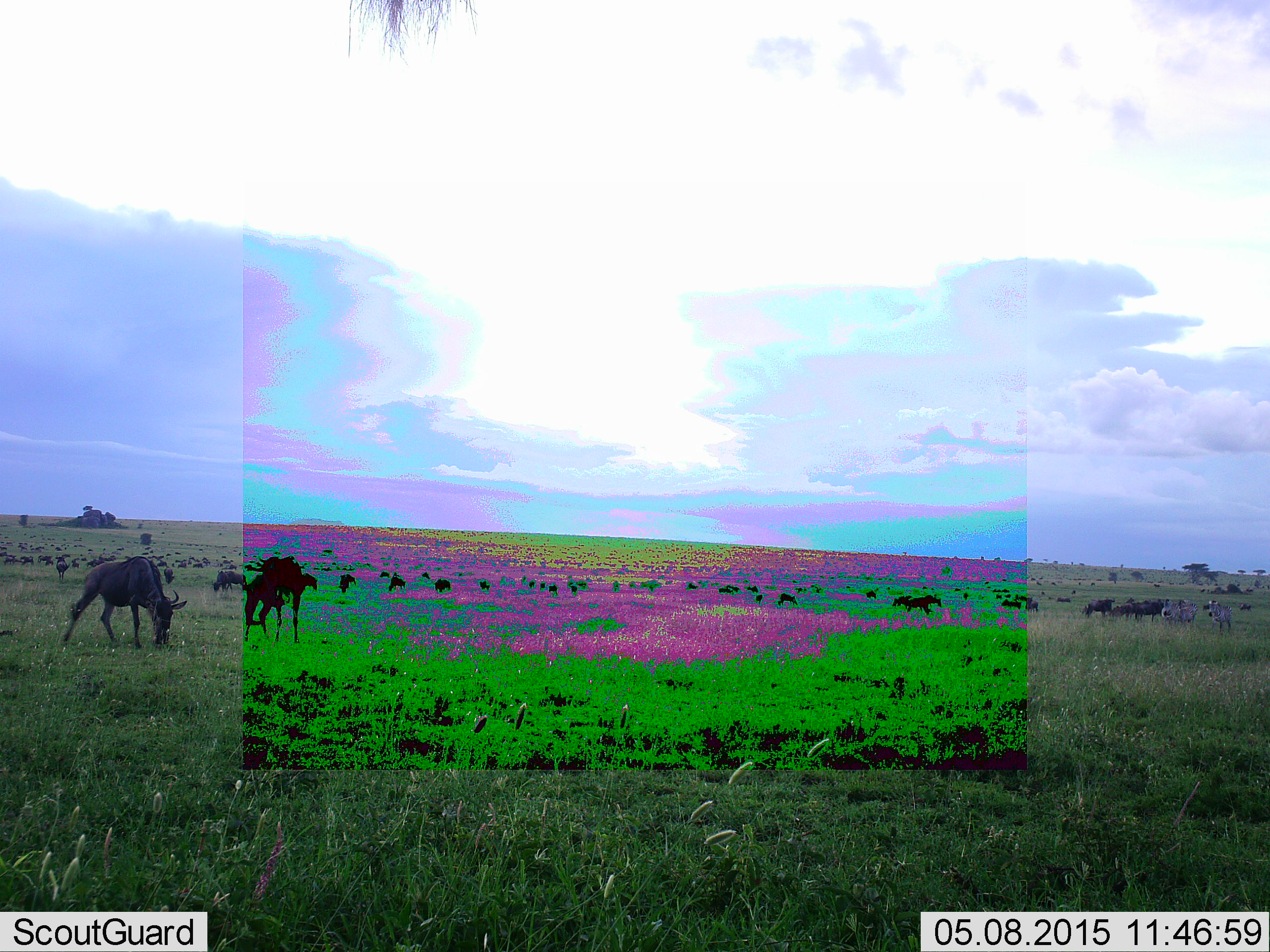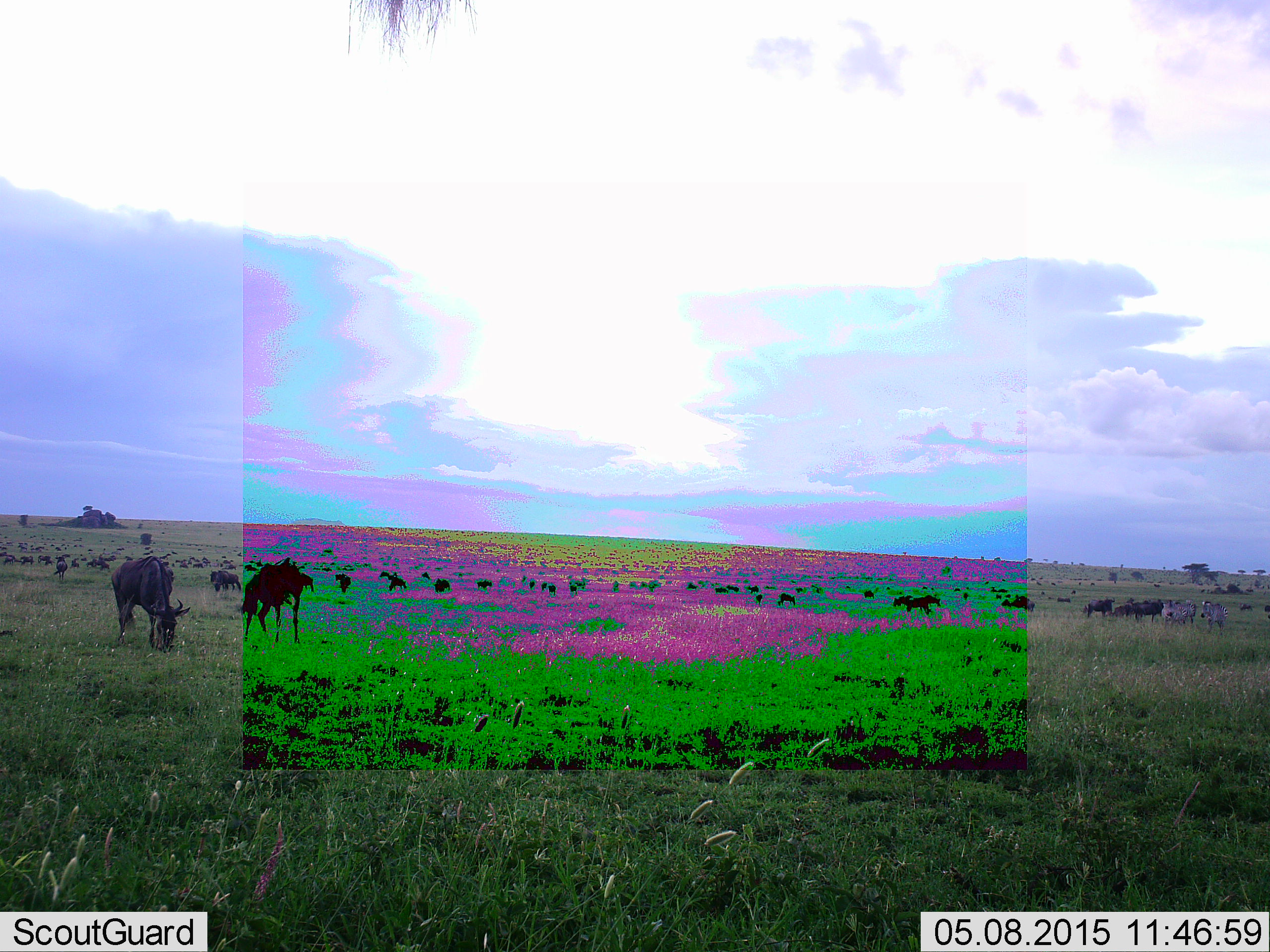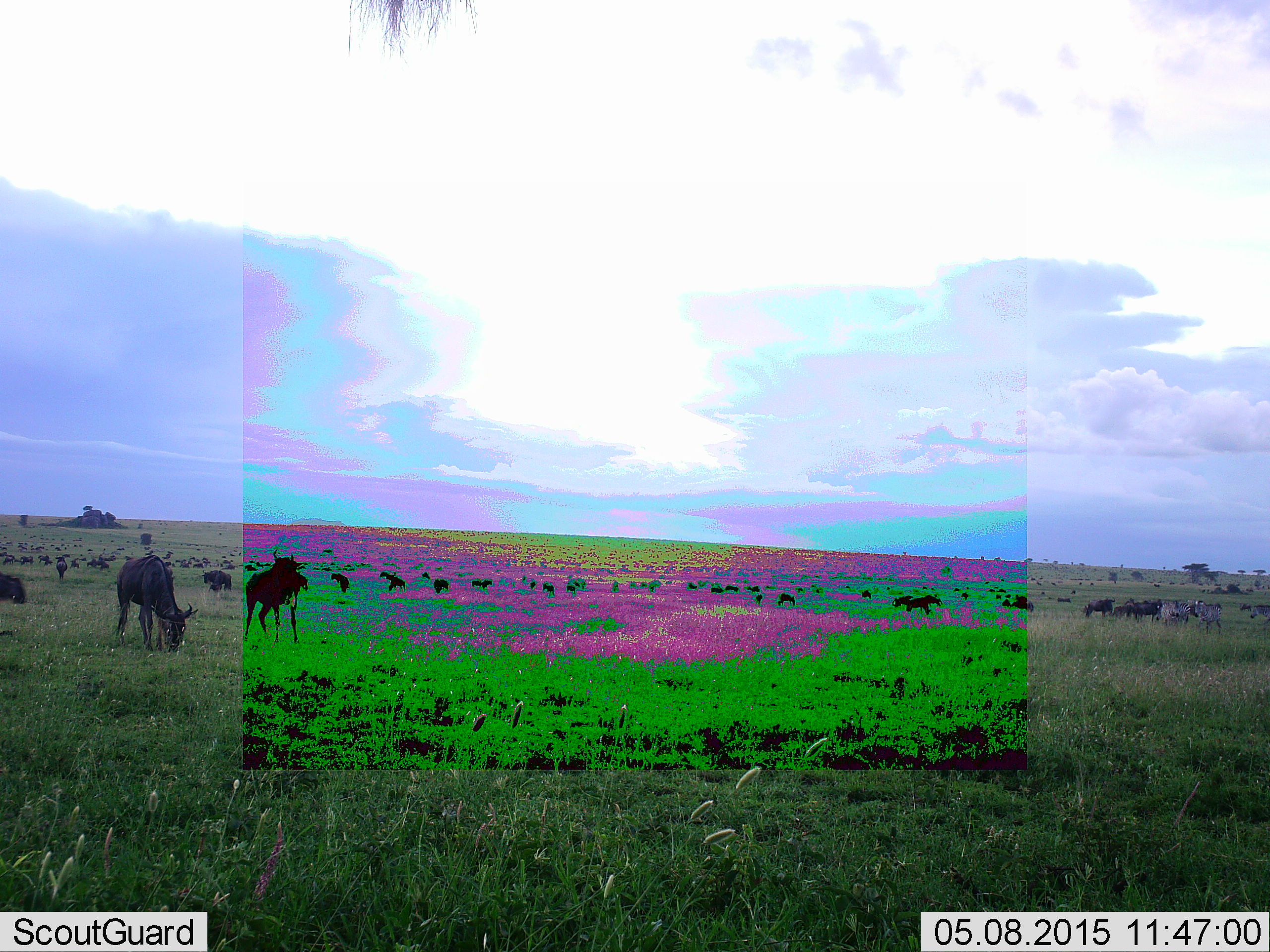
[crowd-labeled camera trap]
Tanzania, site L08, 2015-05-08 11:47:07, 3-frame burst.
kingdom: Animalia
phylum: Chordata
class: Mammalia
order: Artiodactyla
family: Bovidae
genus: Connochaetes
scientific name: Connochaetes taurinus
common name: blue wildebeest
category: wildebeest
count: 11-50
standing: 73%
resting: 7%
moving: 60%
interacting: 13%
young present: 7%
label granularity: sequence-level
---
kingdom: Animalia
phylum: Chordata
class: Mammalia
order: Perissodactyla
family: Equidae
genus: Equus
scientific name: Equus quagga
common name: plains zebra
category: zebra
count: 3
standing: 70%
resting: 0%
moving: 50%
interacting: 0%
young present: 0%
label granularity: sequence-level